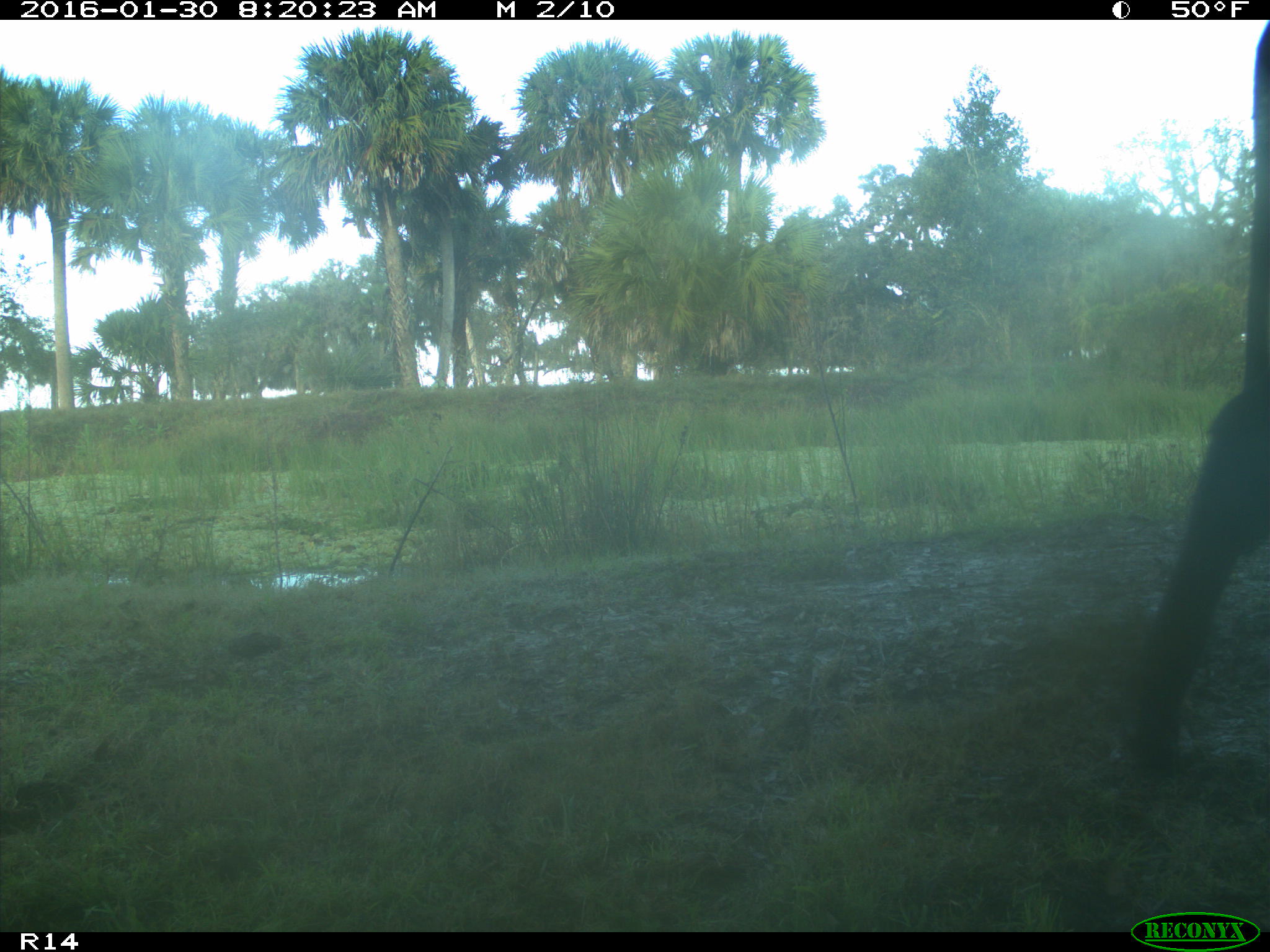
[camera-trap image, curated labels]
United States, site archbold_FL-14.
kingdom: Animalia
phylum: Chordata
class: Mammalia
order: Artiodactyla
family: Bovidae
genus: Bos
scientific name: Bos taurus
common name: domestic cow